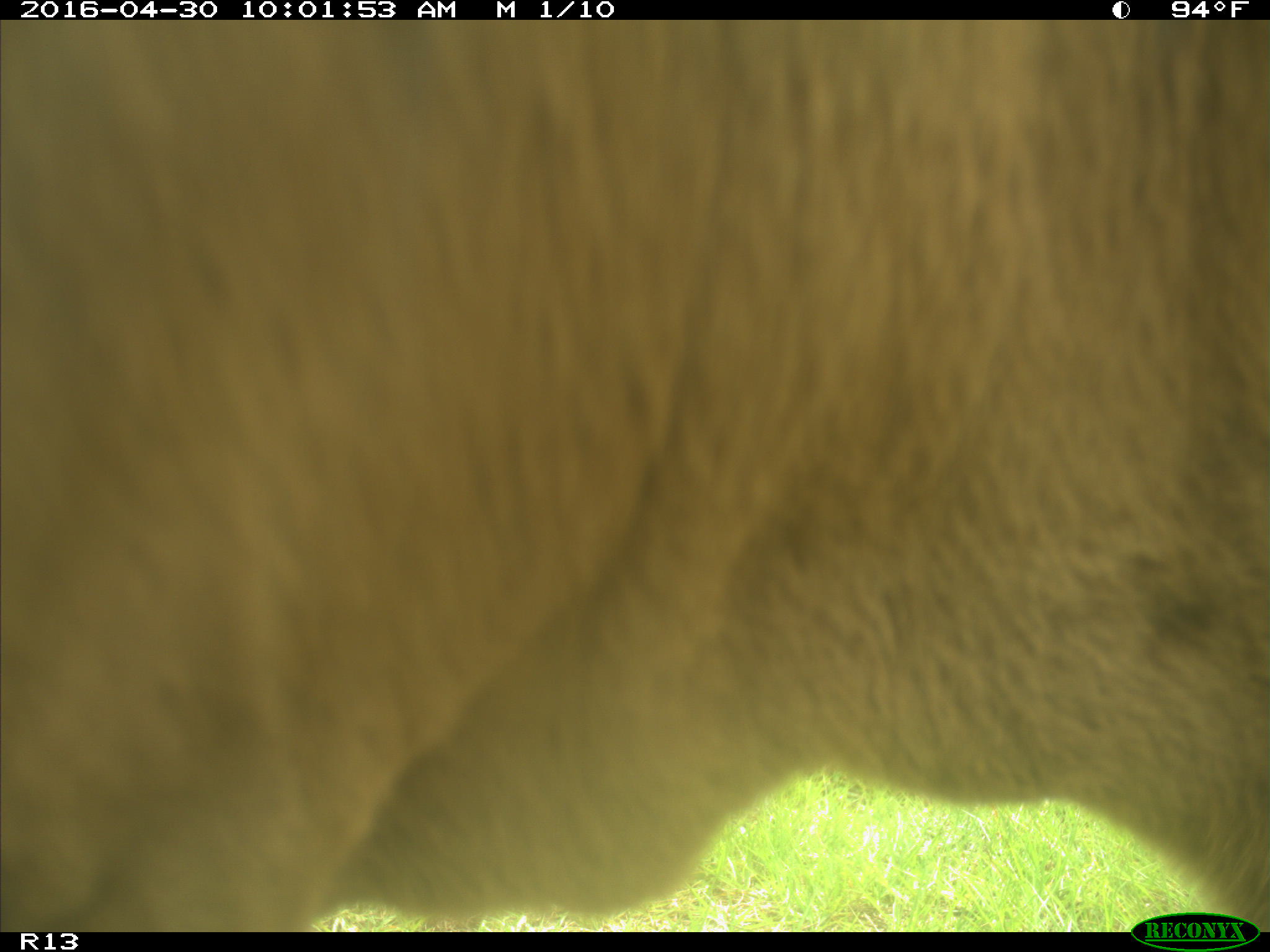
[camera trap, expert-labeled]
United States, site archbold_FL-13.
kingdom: Animalia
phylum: Chordata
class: Mammalia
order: Artiodactyla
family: Bovidae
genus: Bos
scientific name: Bos taurus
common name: domestic cow